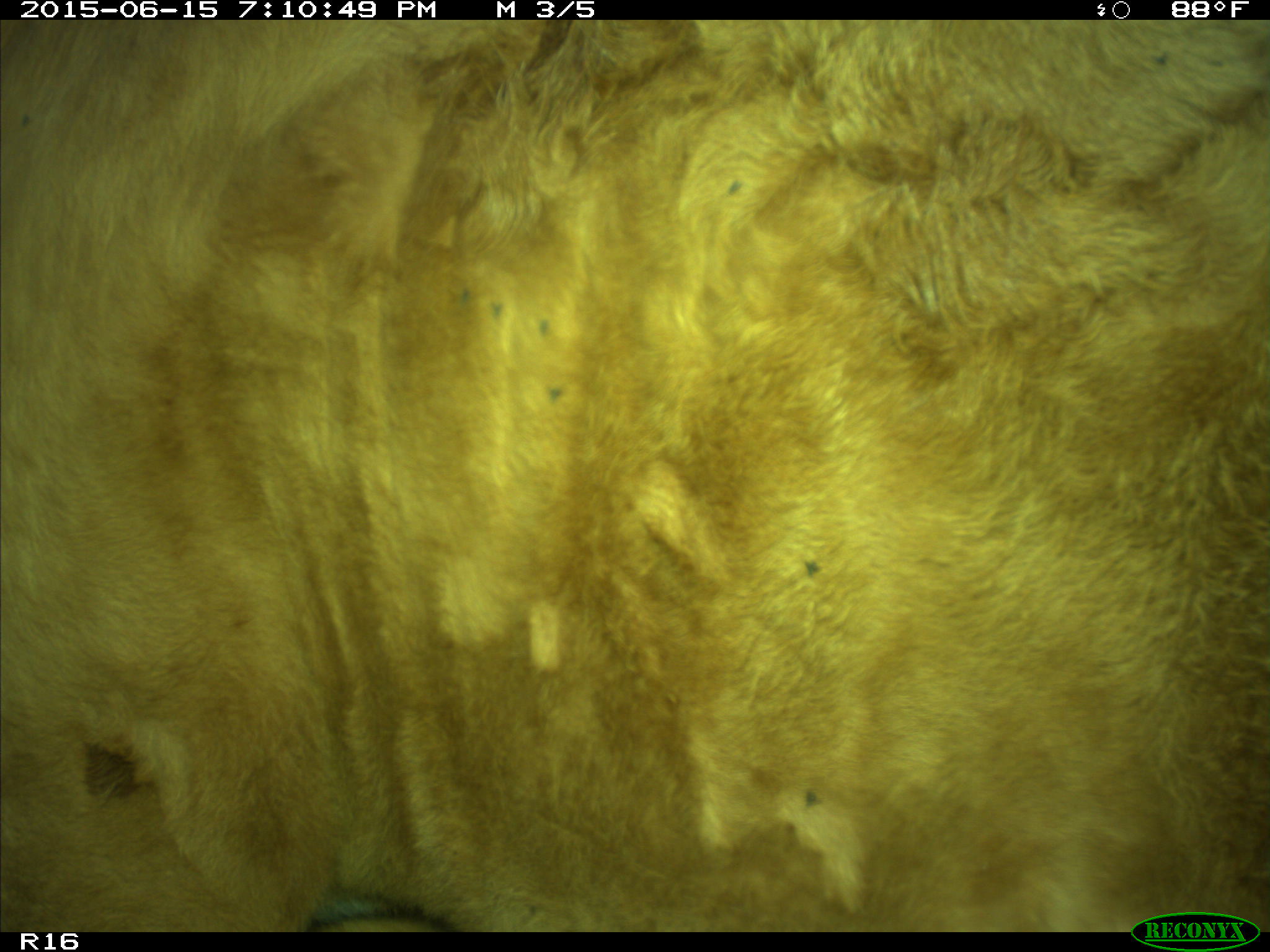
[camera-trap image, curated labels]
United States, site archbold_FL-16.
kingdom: Animalia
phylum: Chordata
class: Mammalia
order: Artiodactyla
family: Bovidae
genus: Bos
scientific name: Bos taurus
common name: domestic cow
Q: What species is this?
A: Bos taurus (domestic cow).